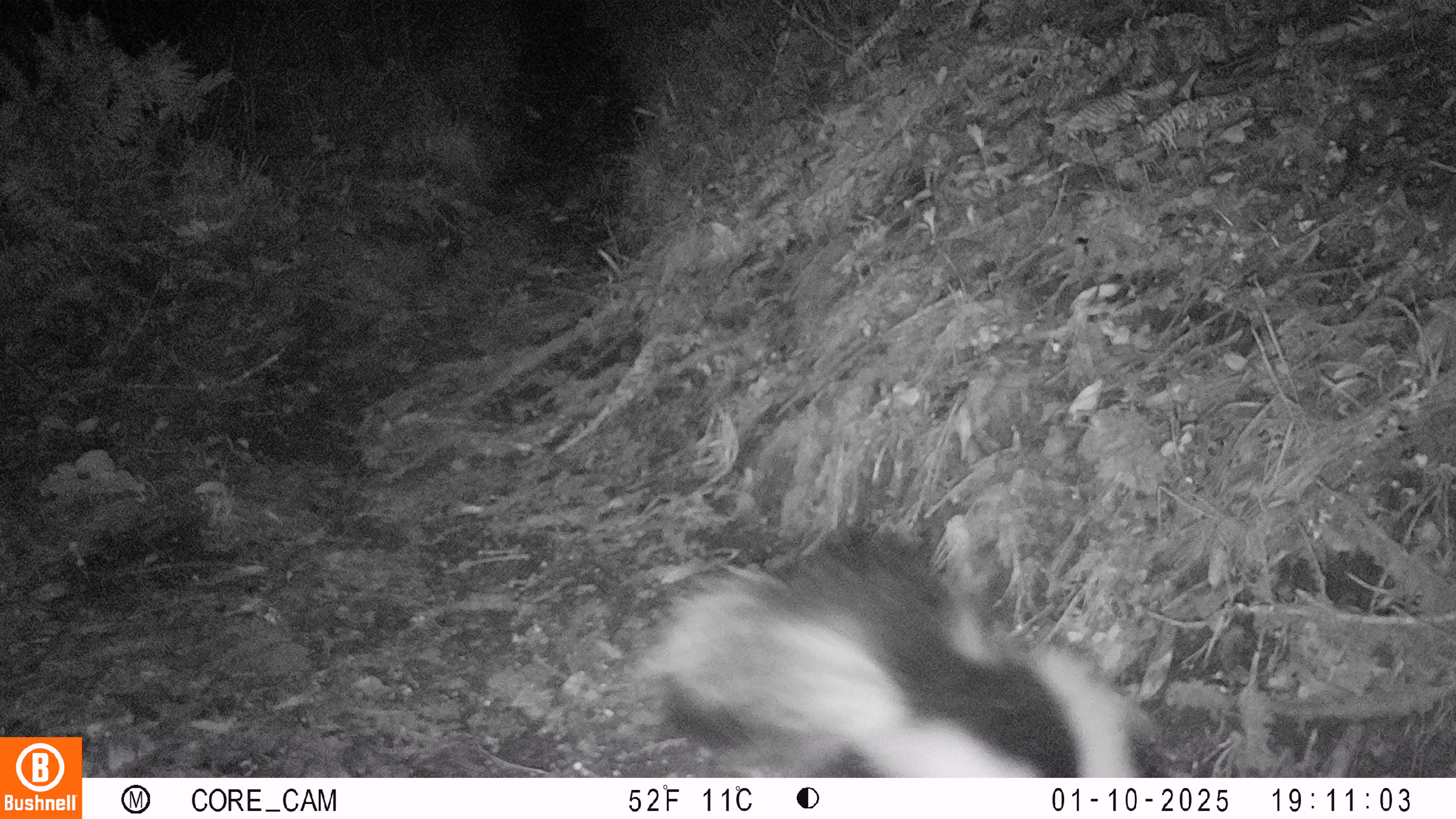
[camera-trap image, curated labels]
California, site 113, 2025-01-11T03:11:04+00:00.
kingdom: Animalia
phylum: Chordata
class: Mammalia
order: Carnivora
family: Mephitidae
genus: Mephitis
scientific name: Mephitis mephitis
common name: striped skunk